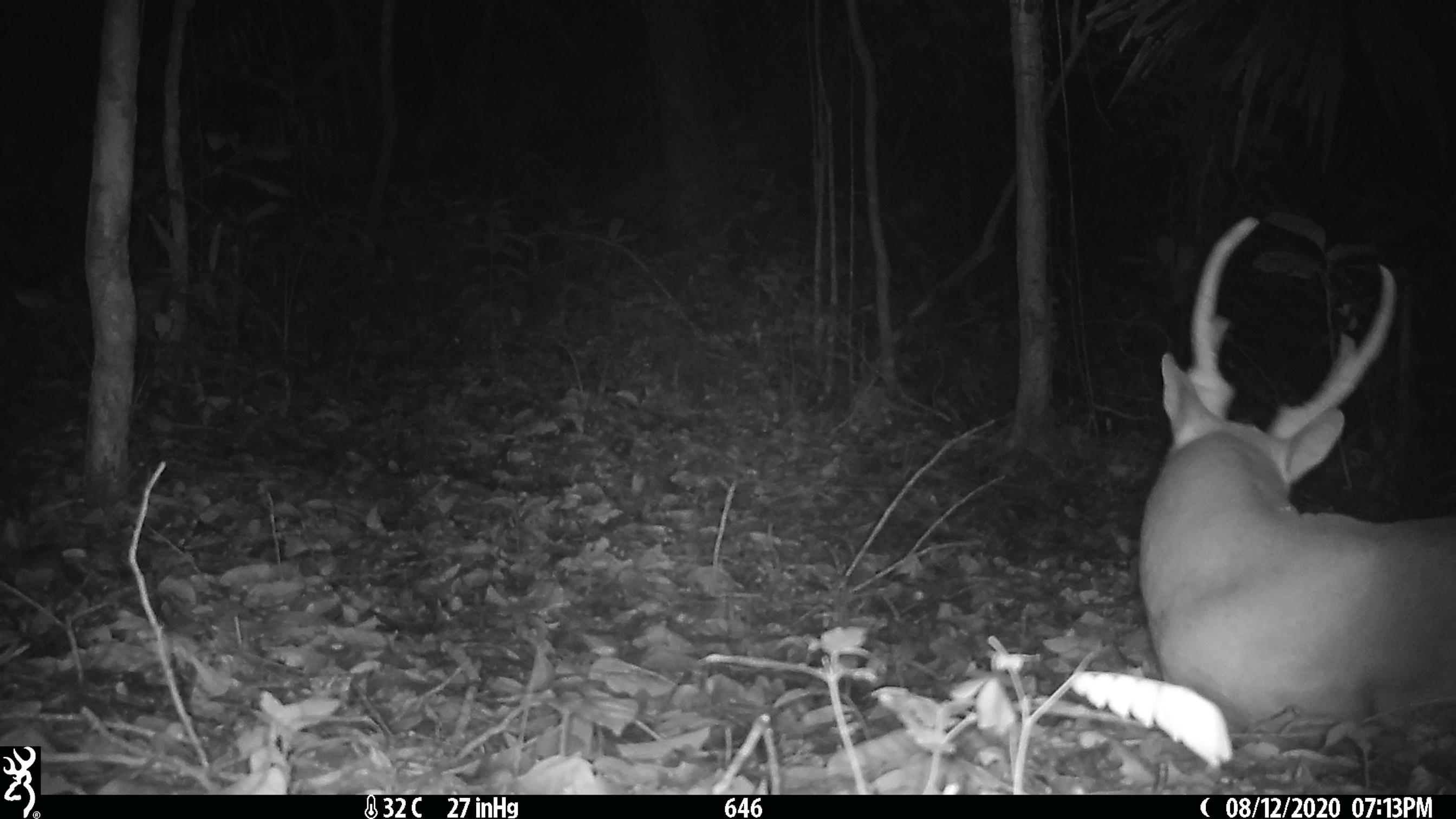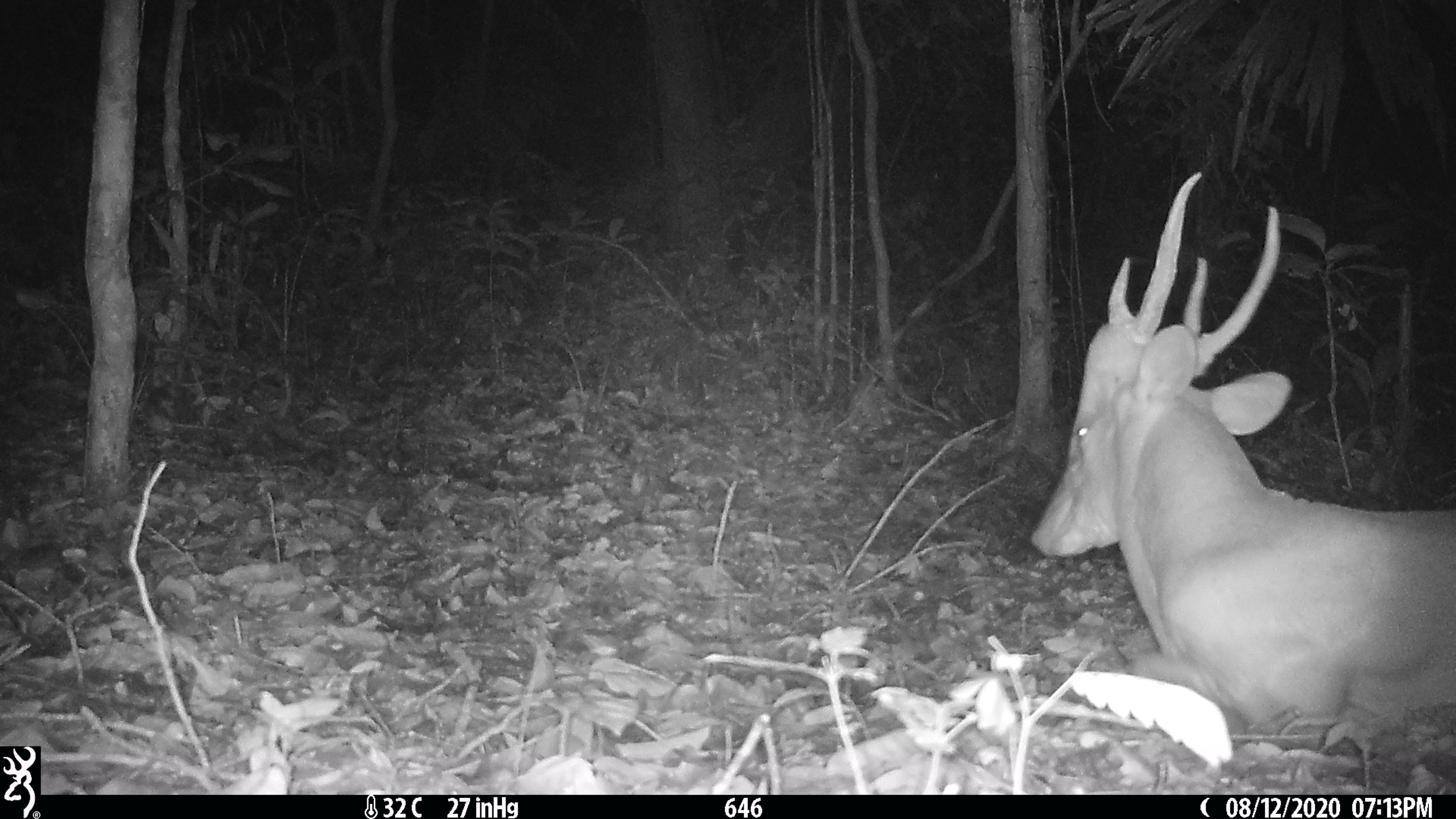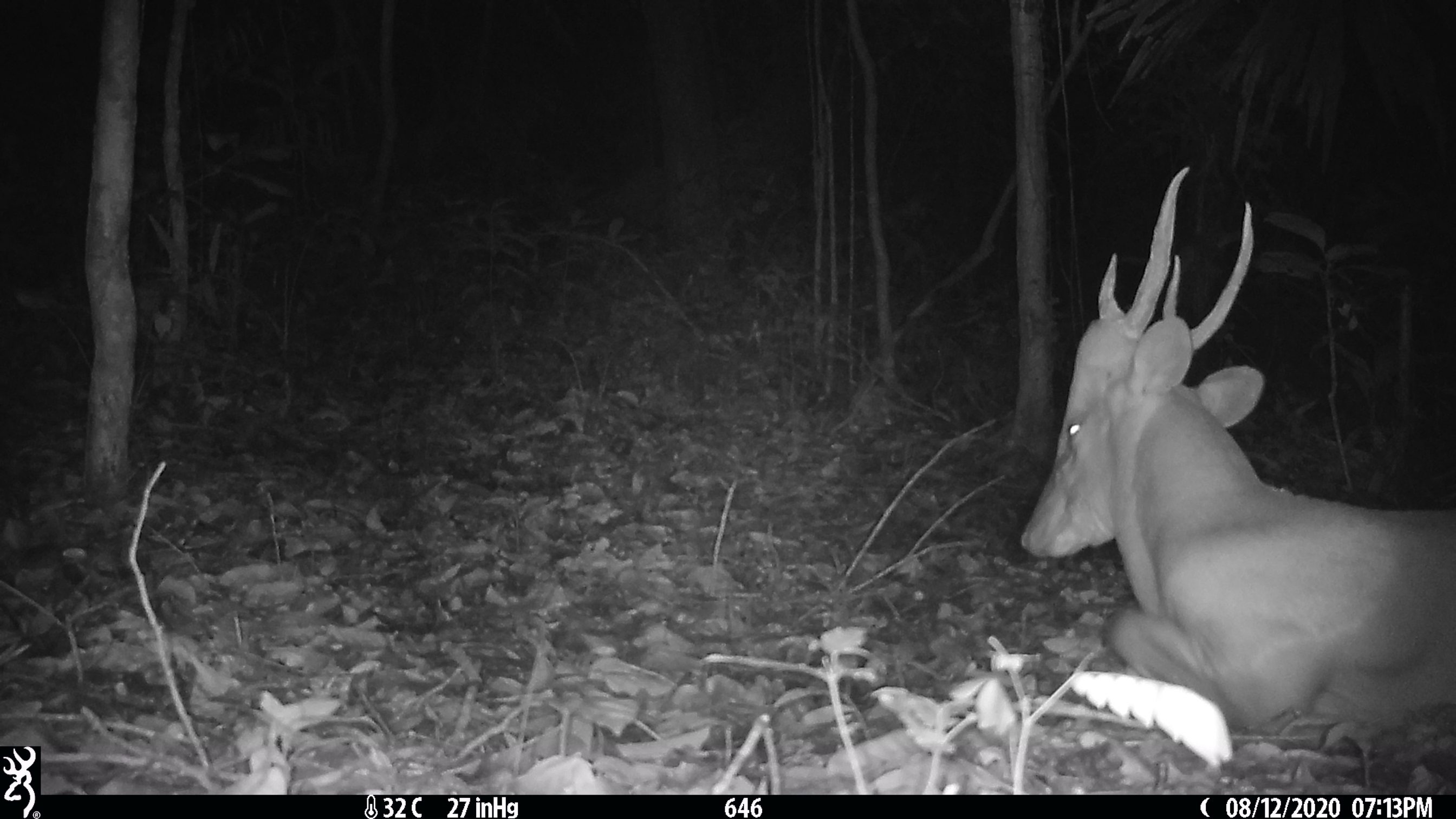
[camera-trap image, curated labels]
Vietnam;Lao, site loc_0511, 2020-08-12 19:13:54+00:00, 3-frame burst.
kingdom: Animalia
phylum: Chordata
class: Mammalia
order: Artiodactyla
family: Cervidae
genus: Muntiacus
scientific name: Muntiacus vuquangensis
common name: large-antlered muntjac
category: large antlered muntjac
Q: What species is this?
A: Large antlered muntjac (large-antlered muntjac) (Muntiacus vuquangensis).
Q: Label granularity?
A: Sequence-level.